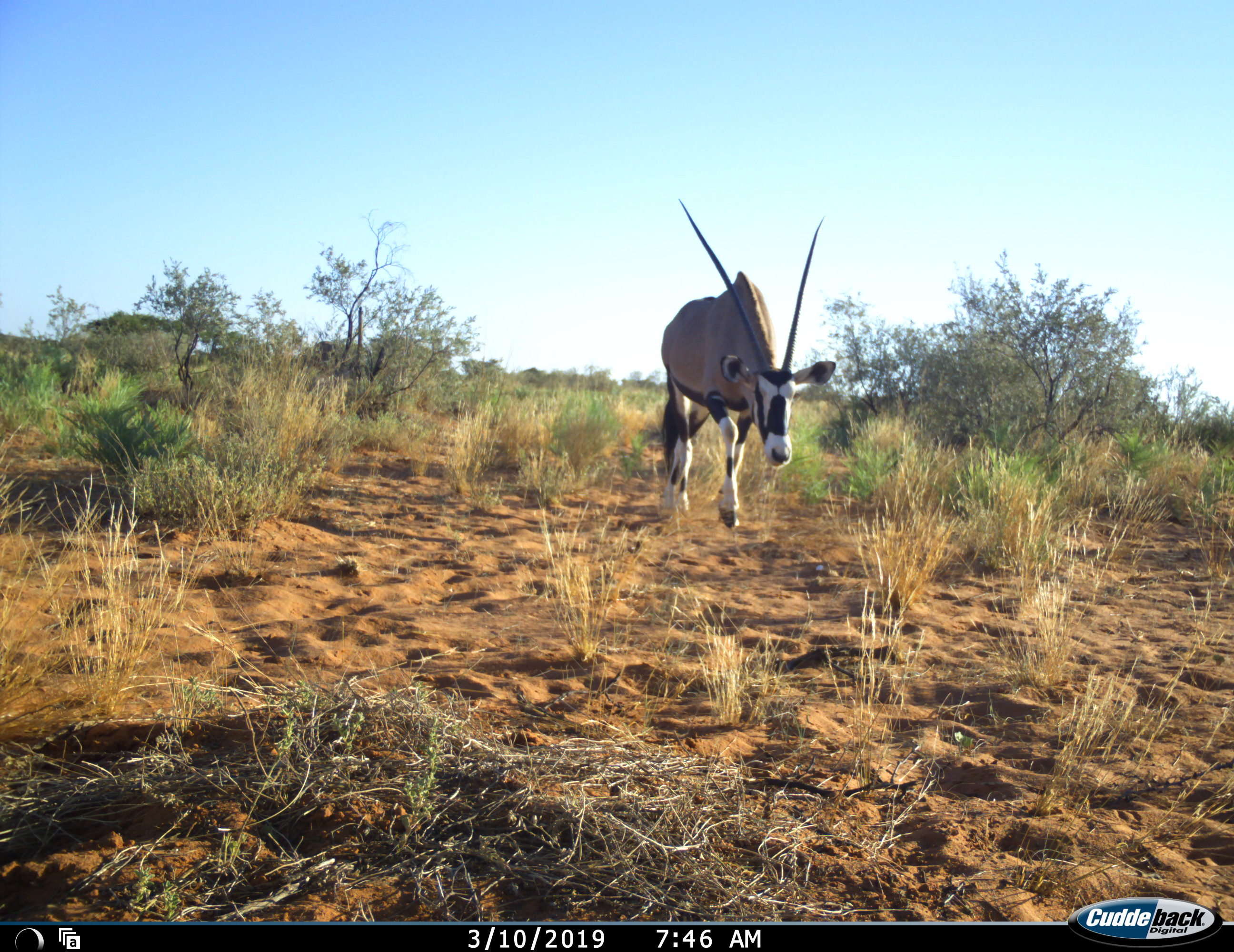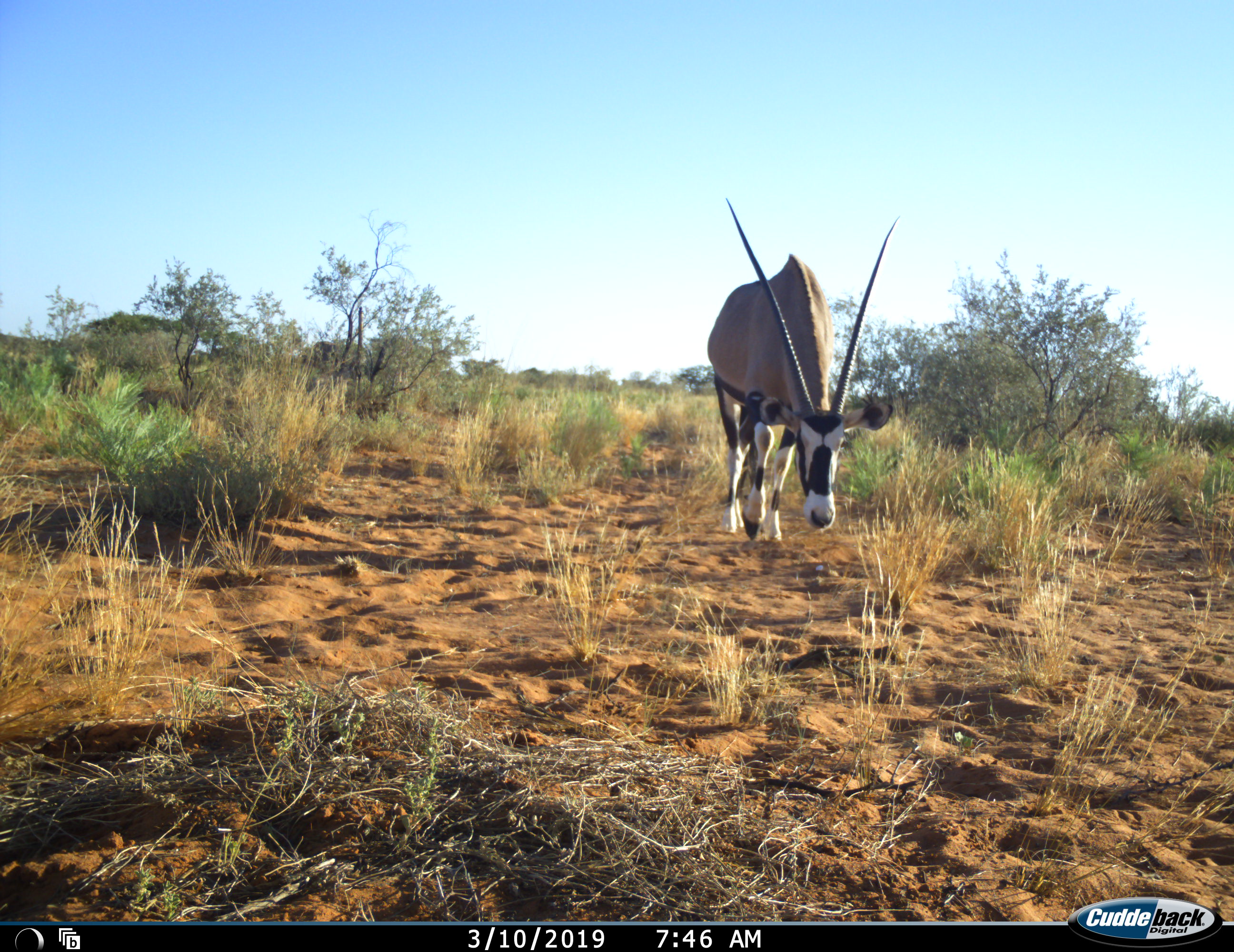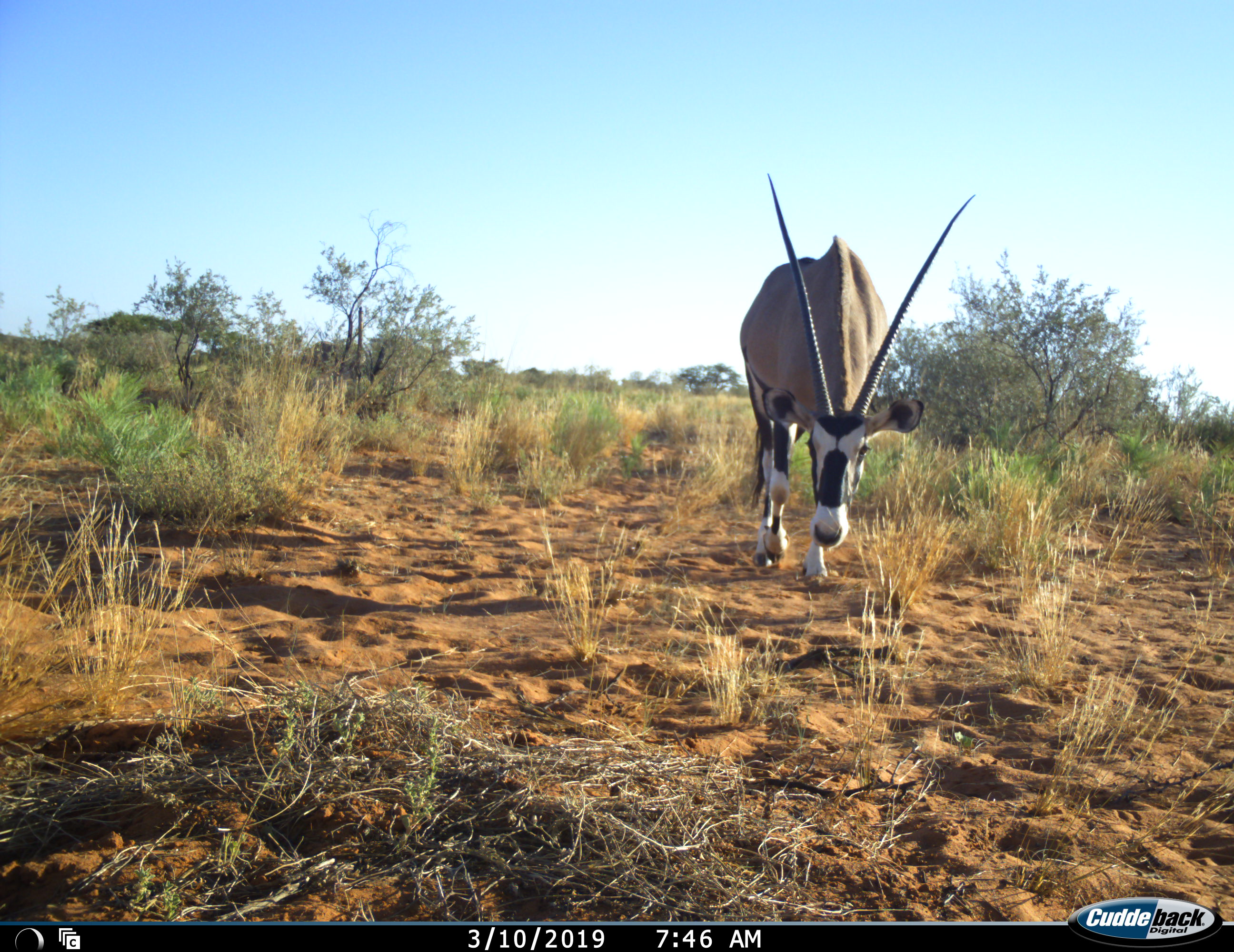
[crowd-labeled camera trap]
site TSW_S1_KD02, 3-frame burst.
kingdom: Animalia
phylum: Chordata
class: Mammalia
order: Artiodactyla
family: Bovidae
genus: Oryx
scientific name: Oryx gazella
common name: gemsbok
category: oryx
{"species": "oryx (gemsbok) (Oryx gazella)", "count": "1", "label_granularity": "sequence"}